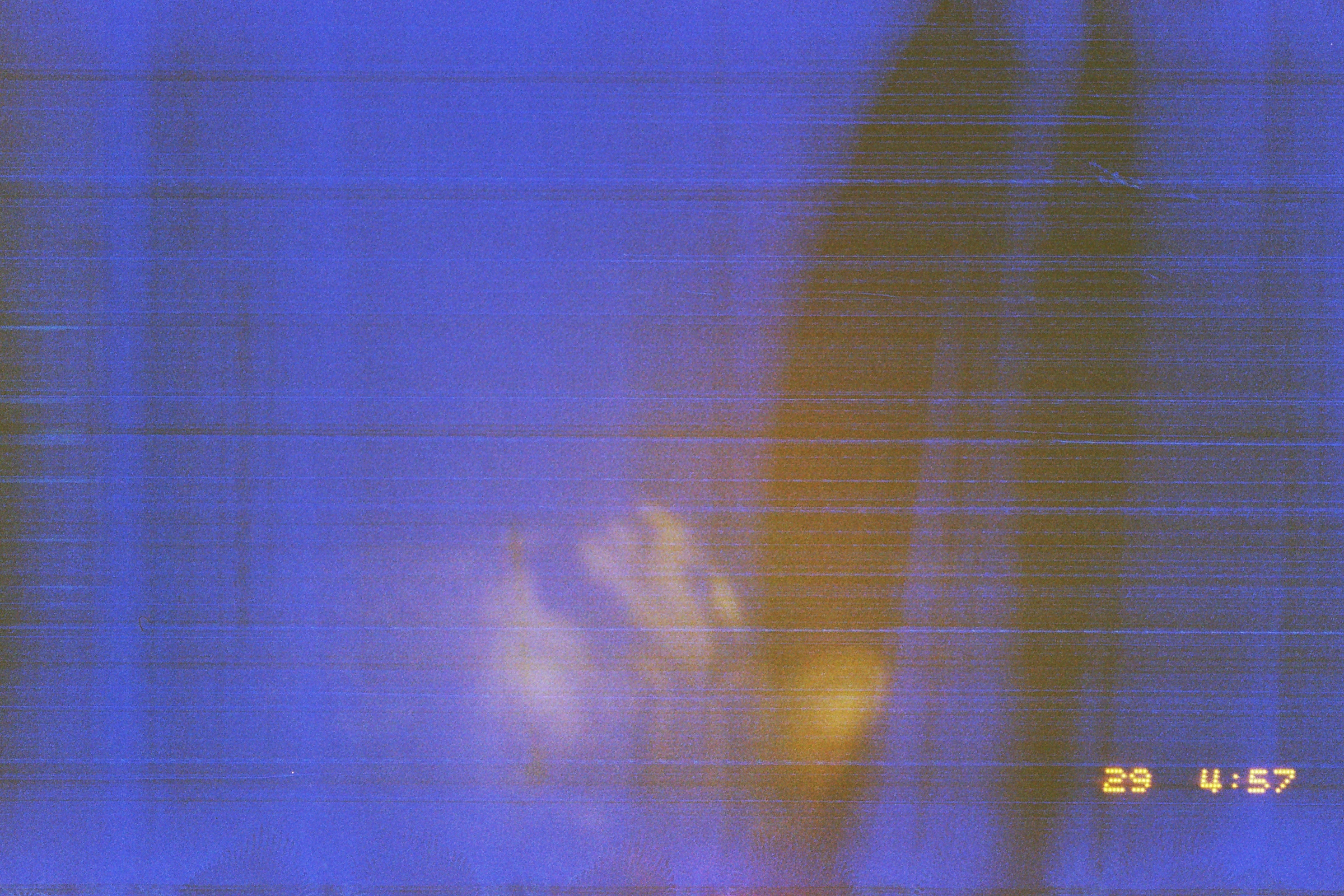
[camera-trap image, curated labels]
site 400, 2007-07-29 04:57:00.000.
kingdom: Animalia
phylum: Chordata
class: Mammalia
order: Carnivora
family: Felidae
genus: Leopardus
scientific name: Leopardus pardalis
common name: ocelot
Leopardus pardalis (ocelot).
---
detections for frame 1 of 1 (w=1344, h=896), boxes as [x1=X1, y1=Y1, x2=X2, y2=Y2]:
leopardus pardalis: [x1=328, y1=489, x2=756, y2=795]